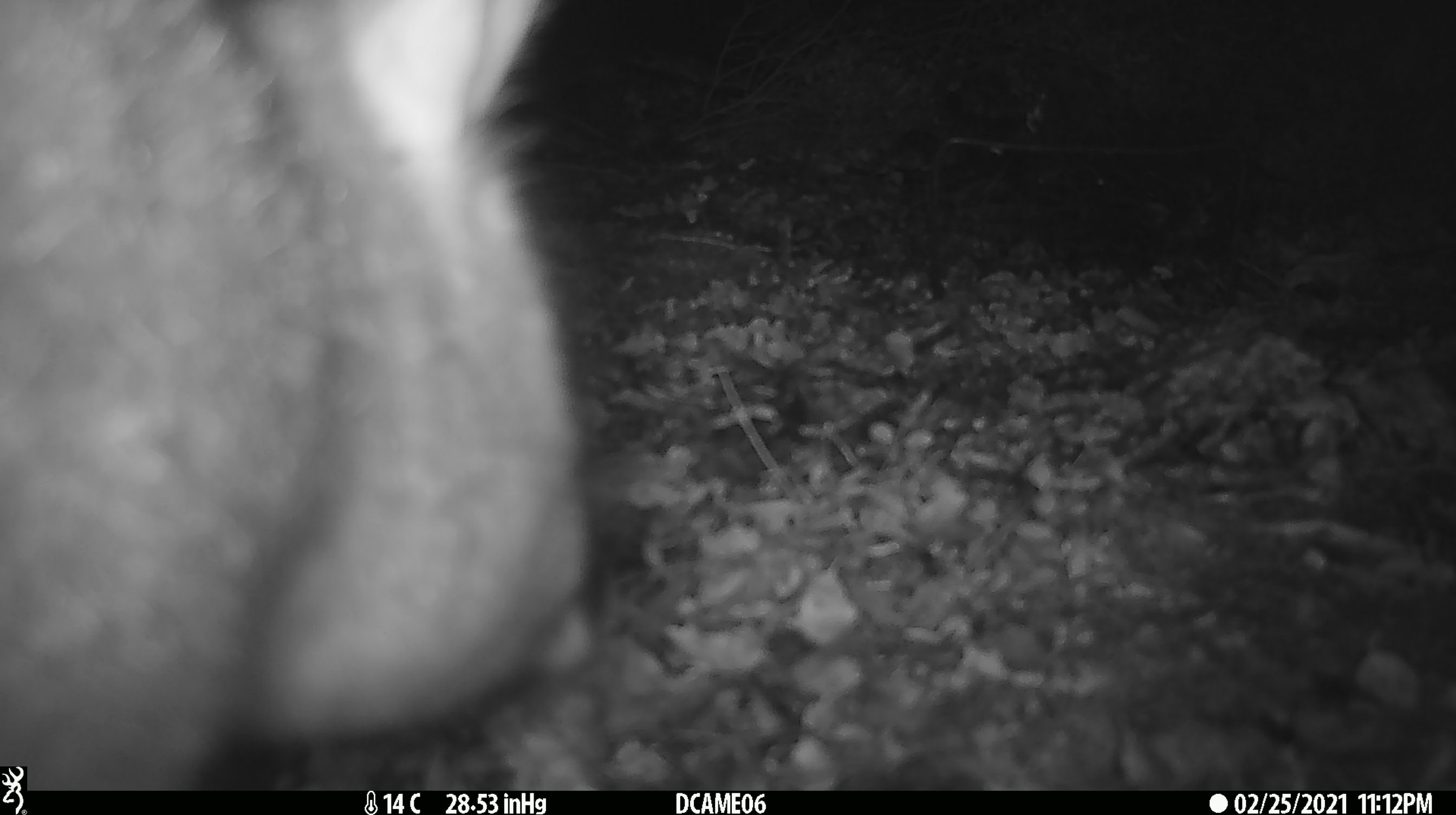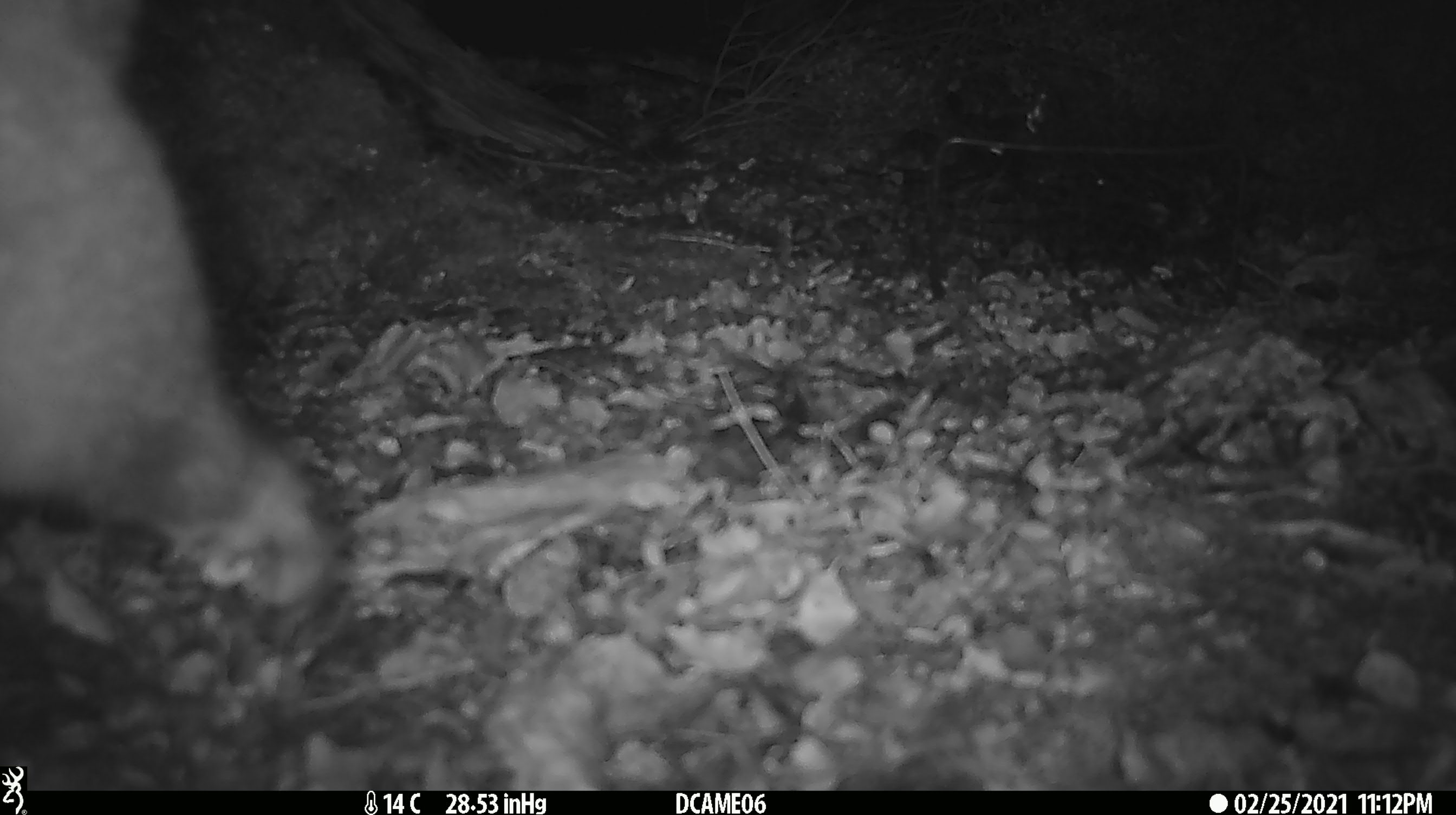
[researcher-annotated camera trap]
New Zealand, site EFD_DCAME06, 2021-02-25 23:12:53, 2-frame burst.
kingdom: Animalia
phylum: Chordata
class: Mammalia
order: Diprotodontia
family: Phalangeridae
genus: Trichosurus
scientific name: Trichosurus vulpecula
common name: common brushtail possum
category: possum